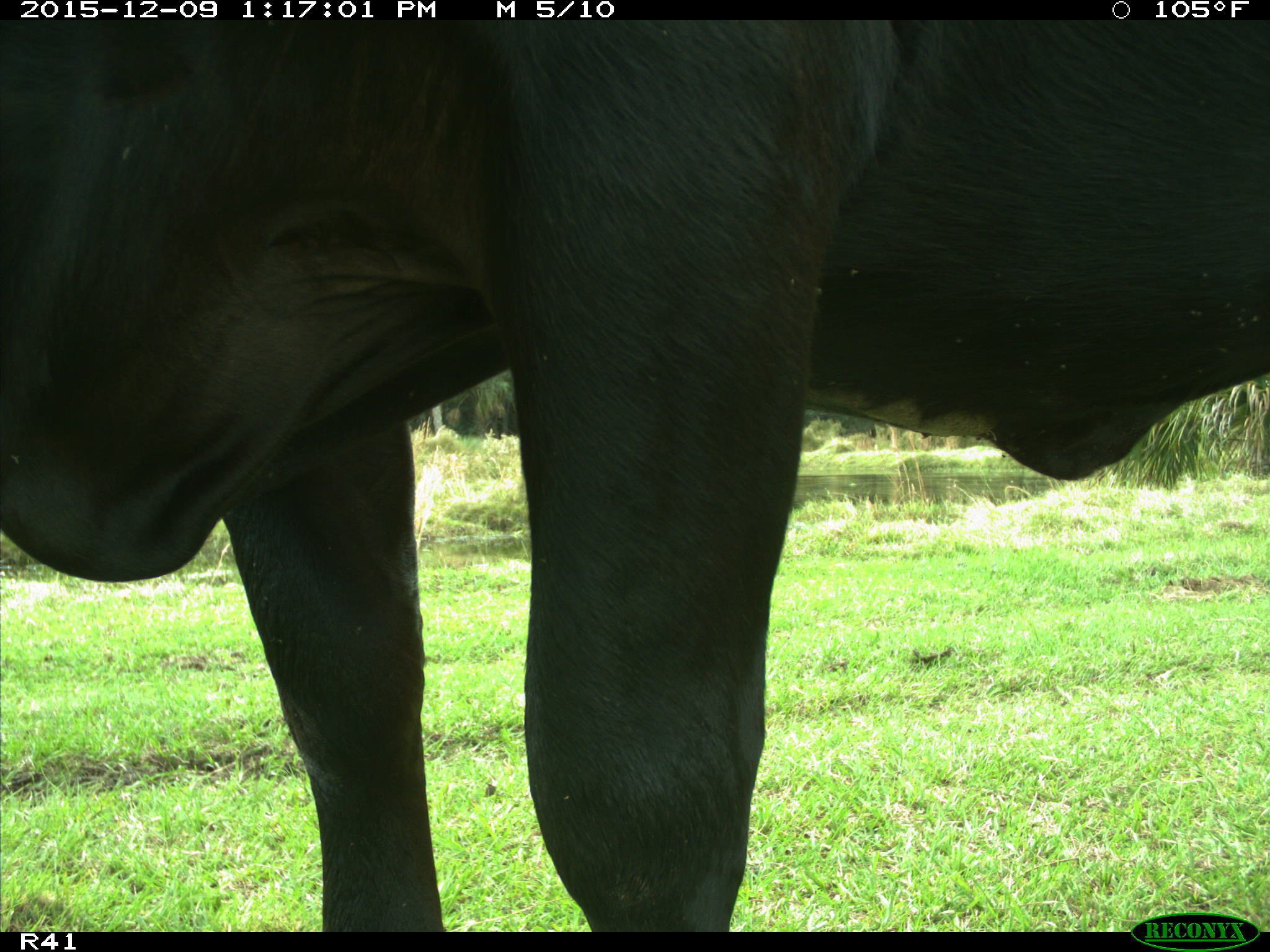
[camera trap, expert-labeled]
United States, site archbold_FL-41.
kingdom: Animalia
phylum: Chordata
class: Mammalia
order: Artiodactyla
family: Bovidae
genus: Bos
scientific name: Bos taurus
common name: domestic cow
Bos taurus (domestic cow).